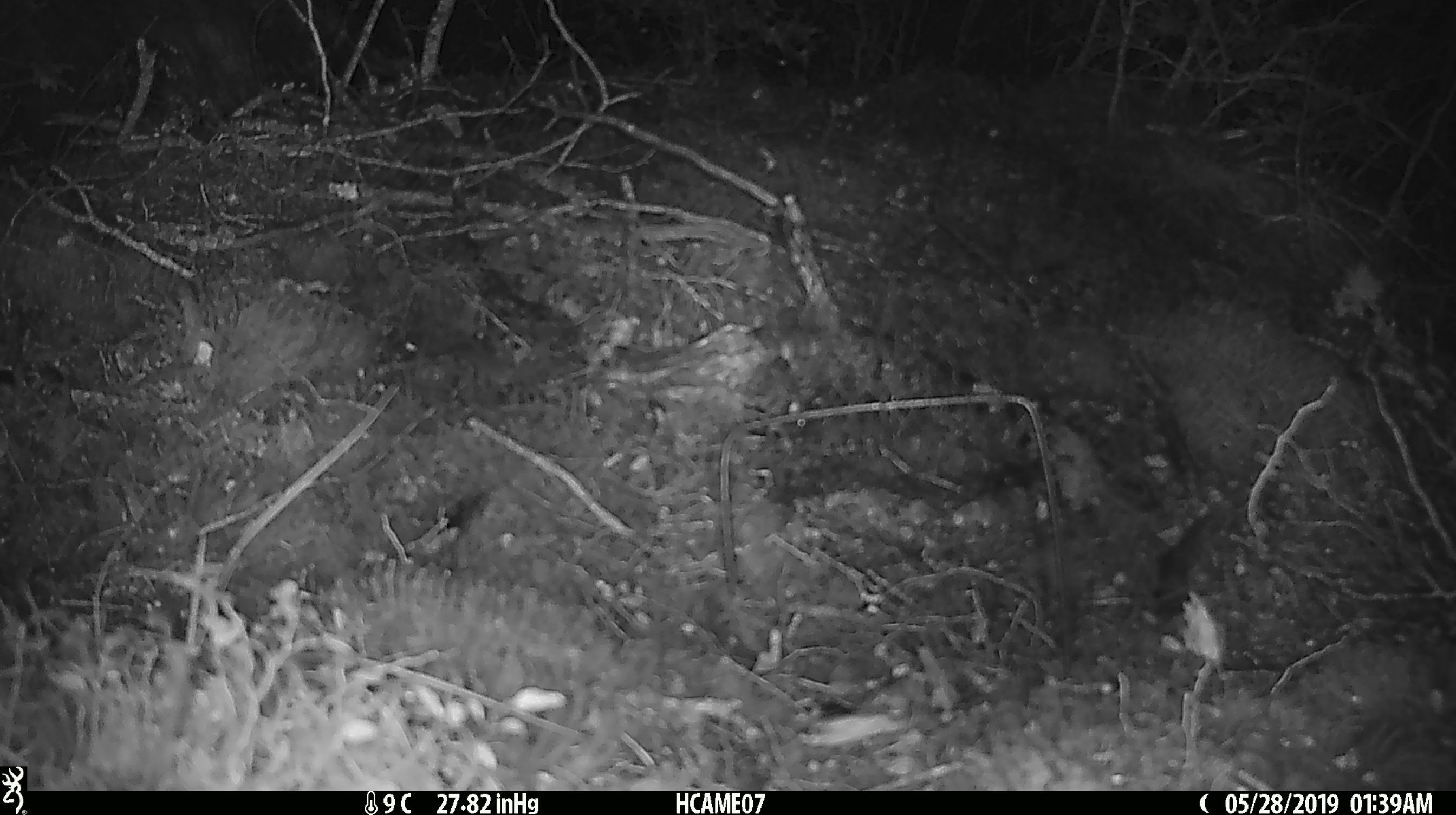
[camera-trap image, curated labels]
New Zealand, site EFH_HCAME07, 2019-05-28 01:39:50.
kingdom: Animalia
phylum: Chordata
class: Mammalia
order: Rodentia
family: Muridae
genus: Mus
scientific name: Mus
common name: mouse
Mouse (Mus).